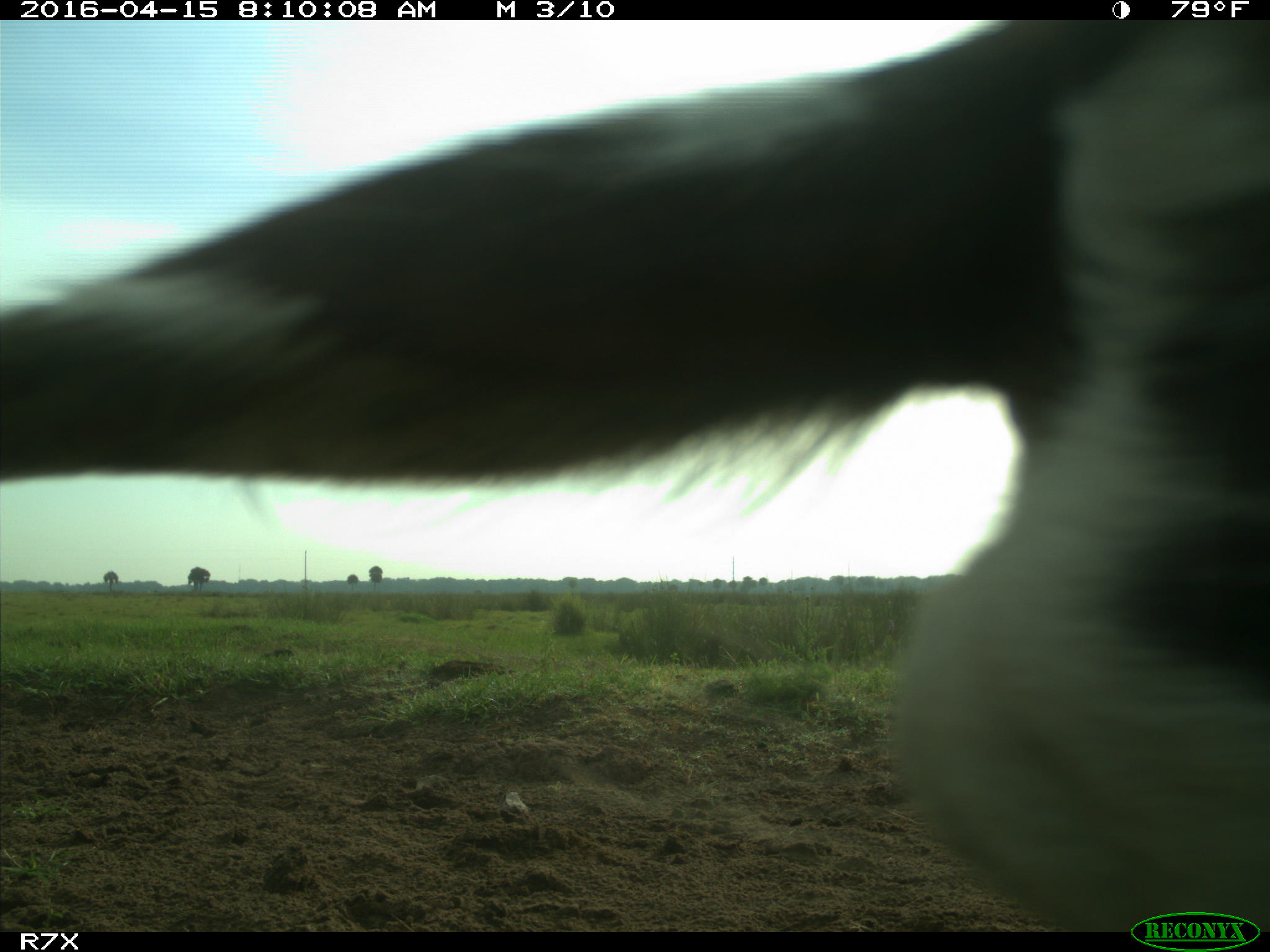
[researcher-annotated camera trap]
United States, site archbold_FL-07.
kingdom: Animalia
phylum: Chordata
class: Mammalia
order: Artiodactyla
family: Bovidae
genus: Bos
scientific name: Bos taurus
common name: domestic cow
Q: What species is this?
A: Bos taurus (domestic cow).